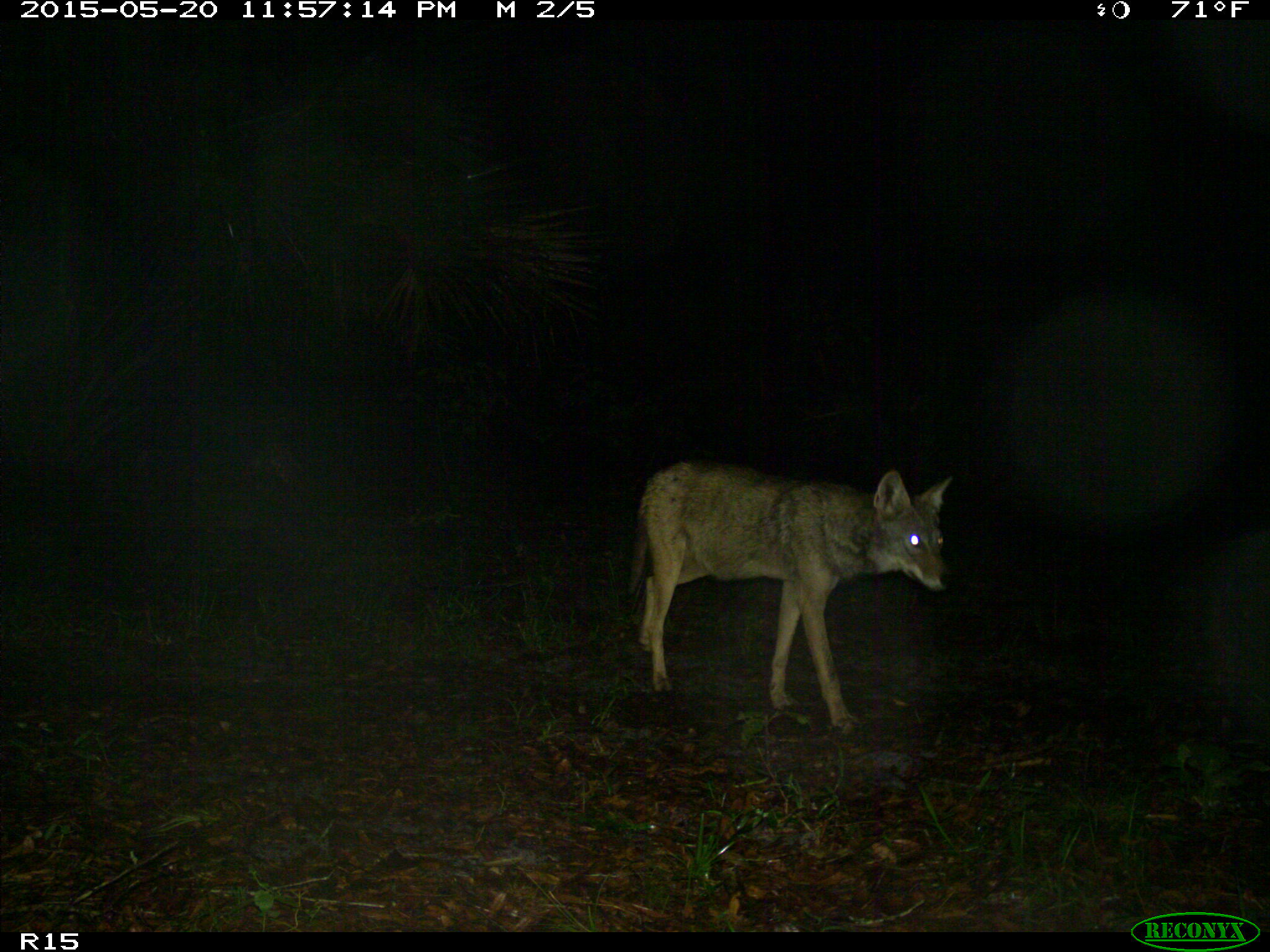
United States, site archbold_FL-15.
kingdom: Animalia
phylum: Chordata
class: Mammalia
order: Carnivora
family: Canidae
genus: Canis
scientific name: Canis latrans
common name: coyote